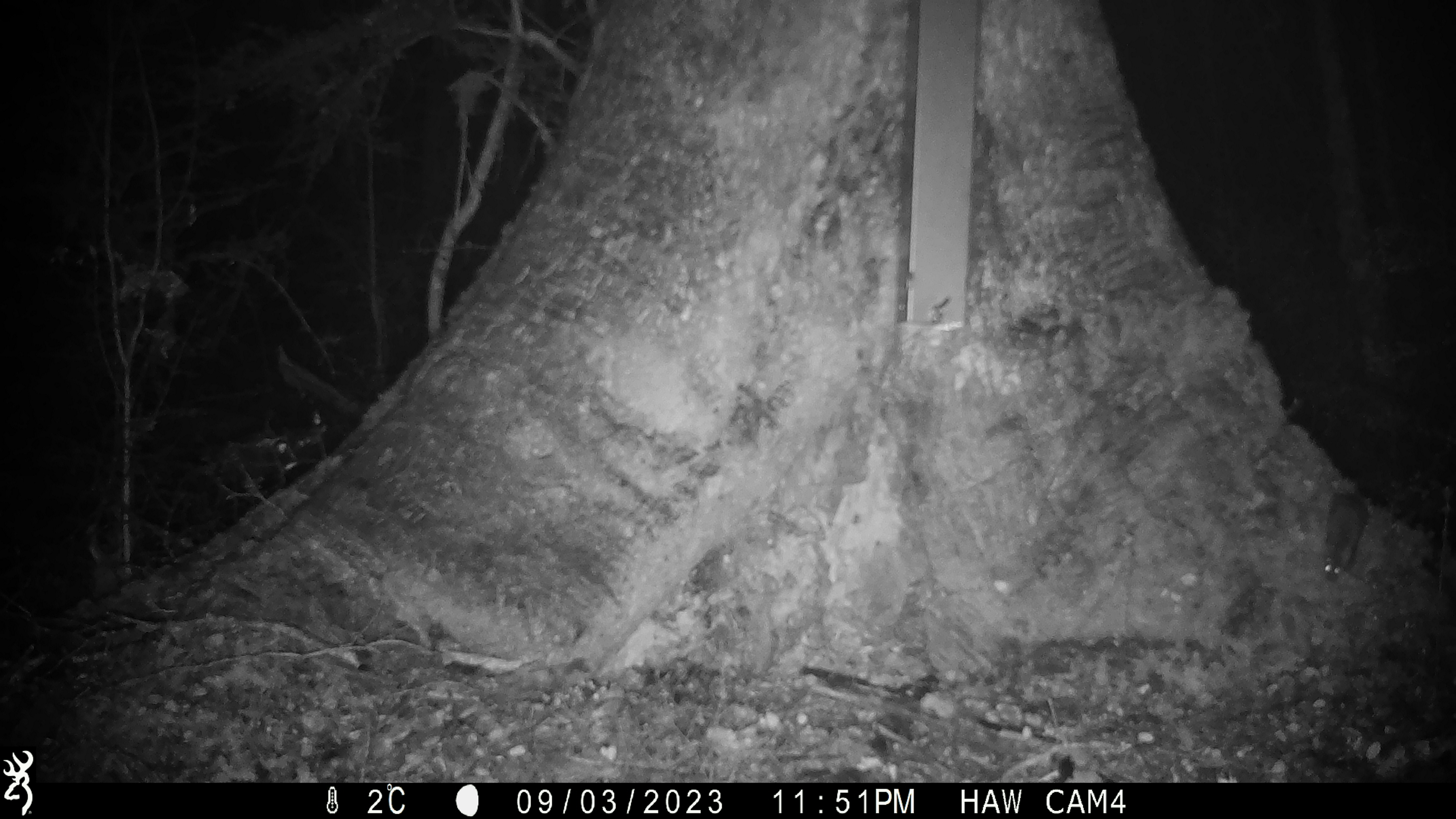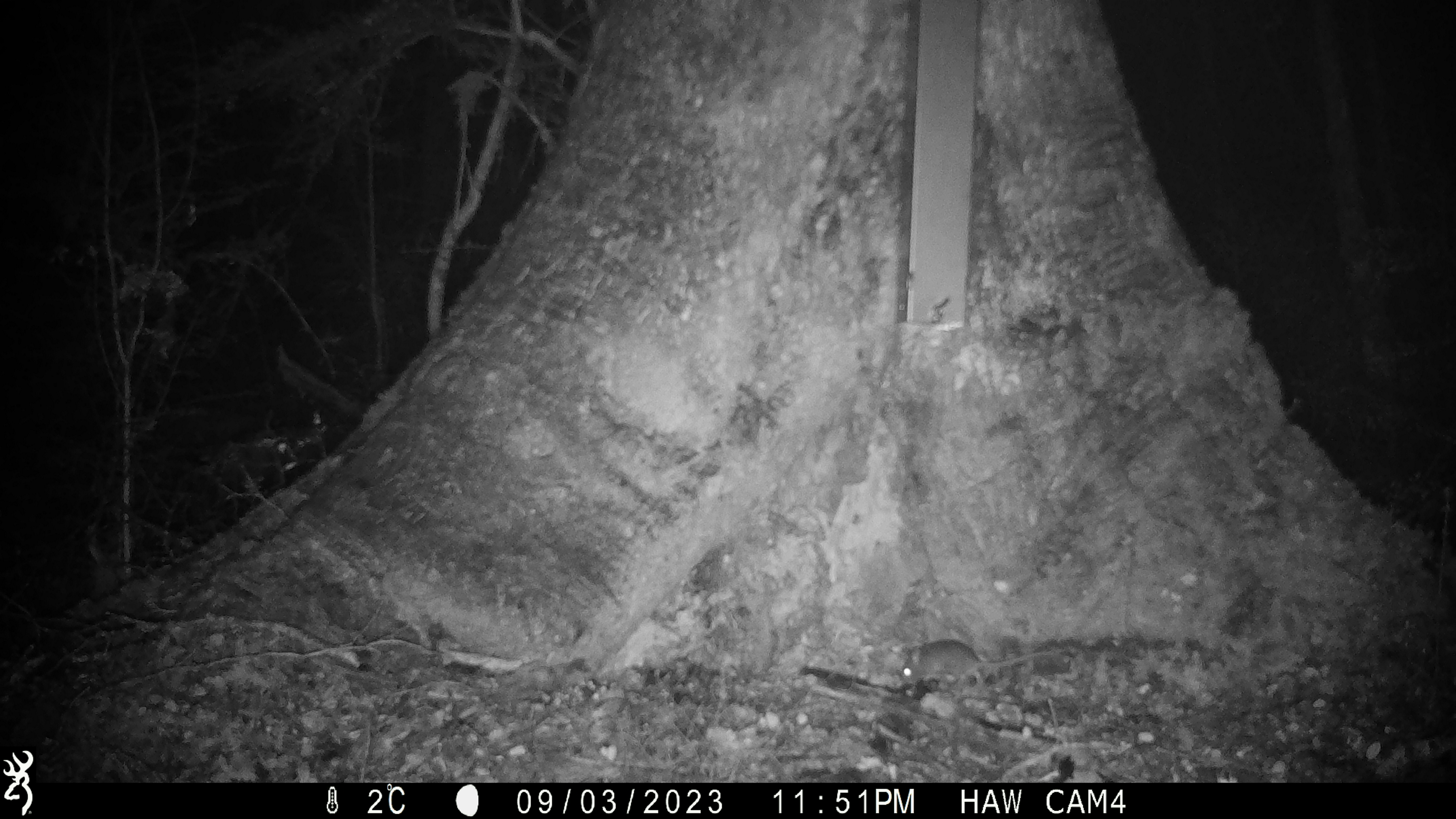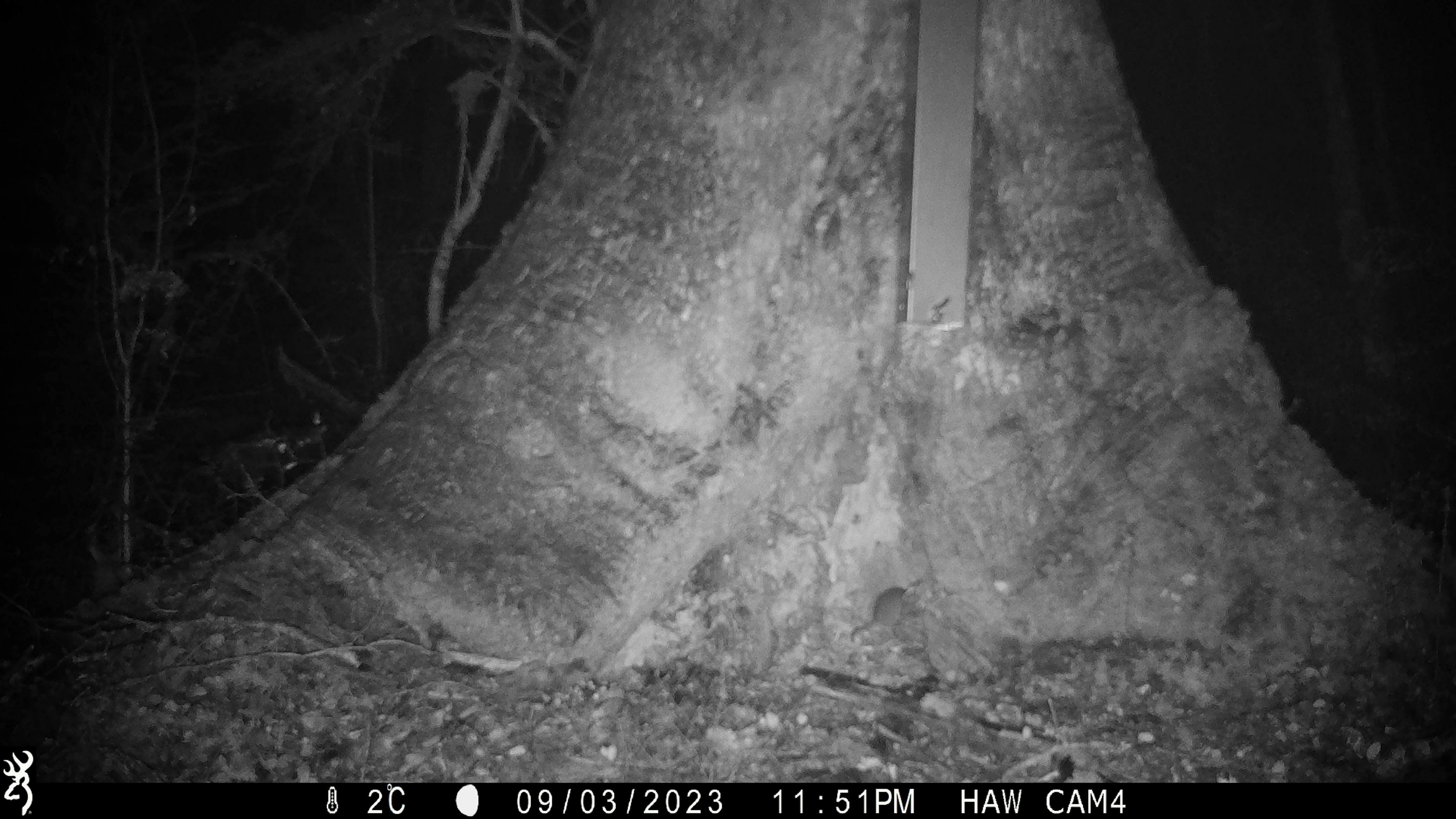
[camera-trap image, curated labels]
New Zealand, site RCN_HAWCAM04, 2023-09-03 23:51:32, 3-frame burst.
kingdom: Animalia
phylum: Chordata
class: Mammalia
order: Rodentia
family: Muridae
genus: Mus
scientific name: Mus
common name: mouse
Mouse (Mus).